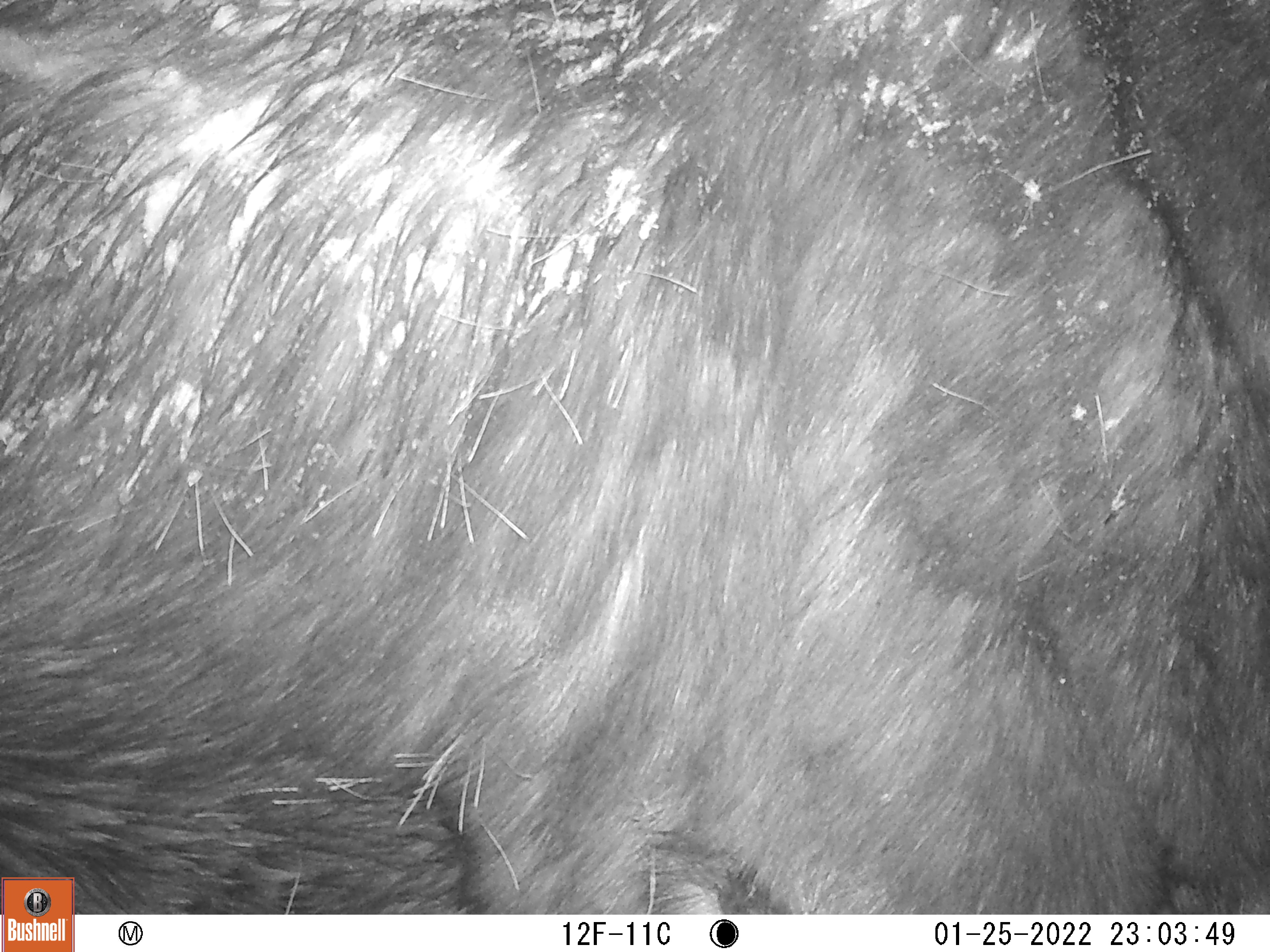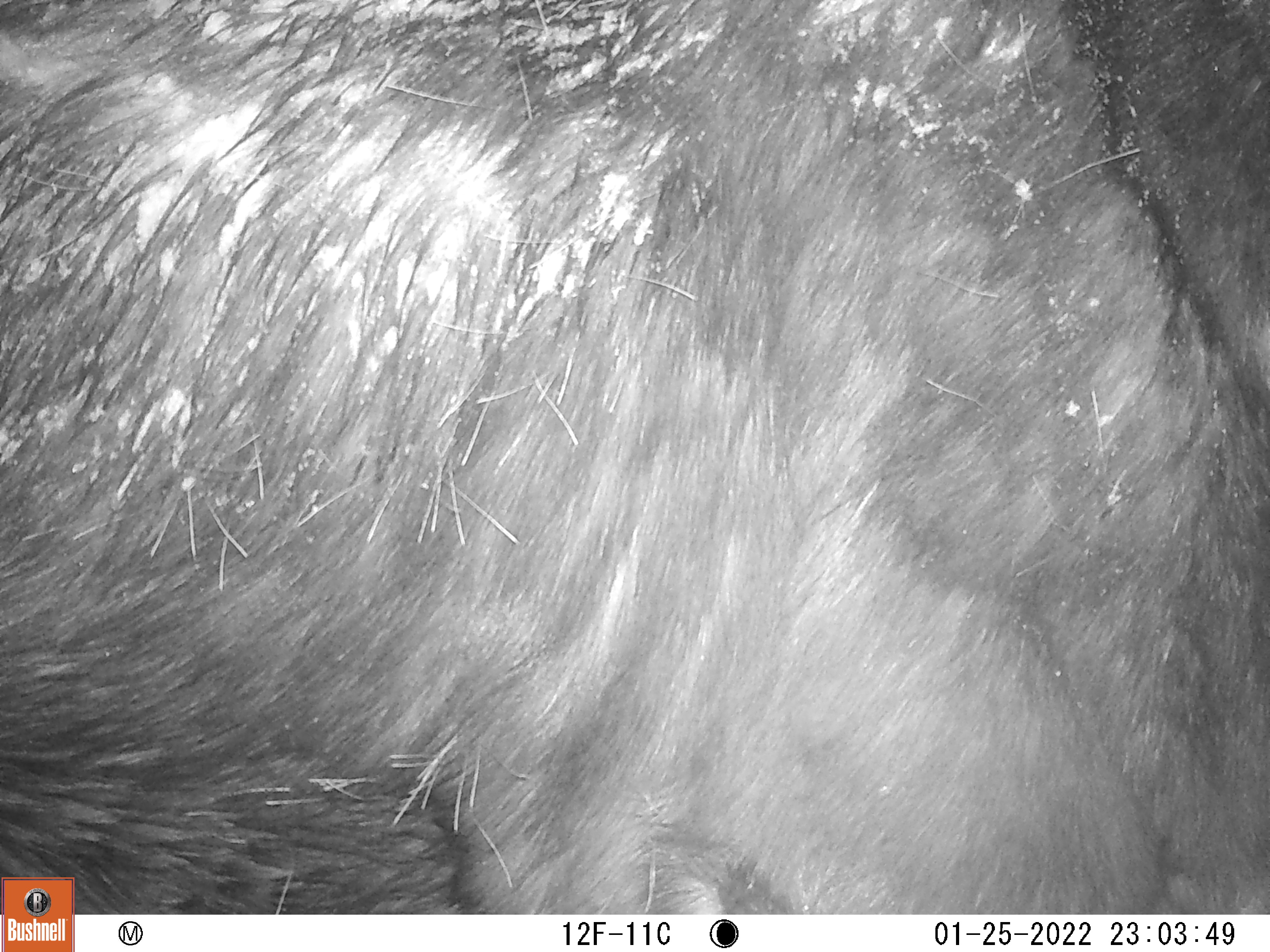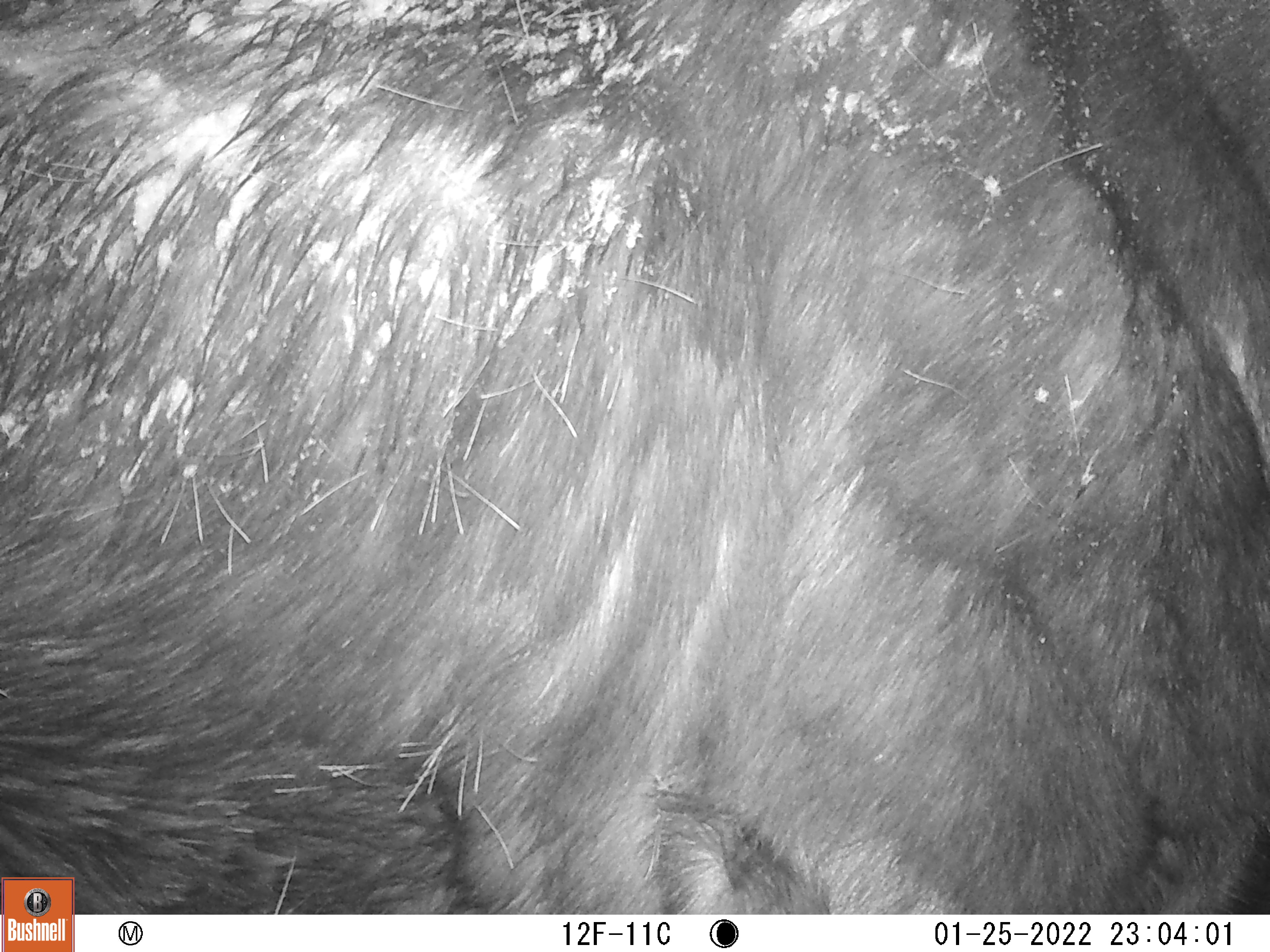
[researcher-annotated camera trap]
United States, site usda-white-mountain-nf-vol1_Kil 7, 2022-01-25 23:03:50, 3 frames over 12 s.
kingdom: Animalia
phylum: Chordata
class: Mammalia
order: Artiodactyla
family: Cervidae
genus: Alces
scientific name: Alces alces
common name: moose